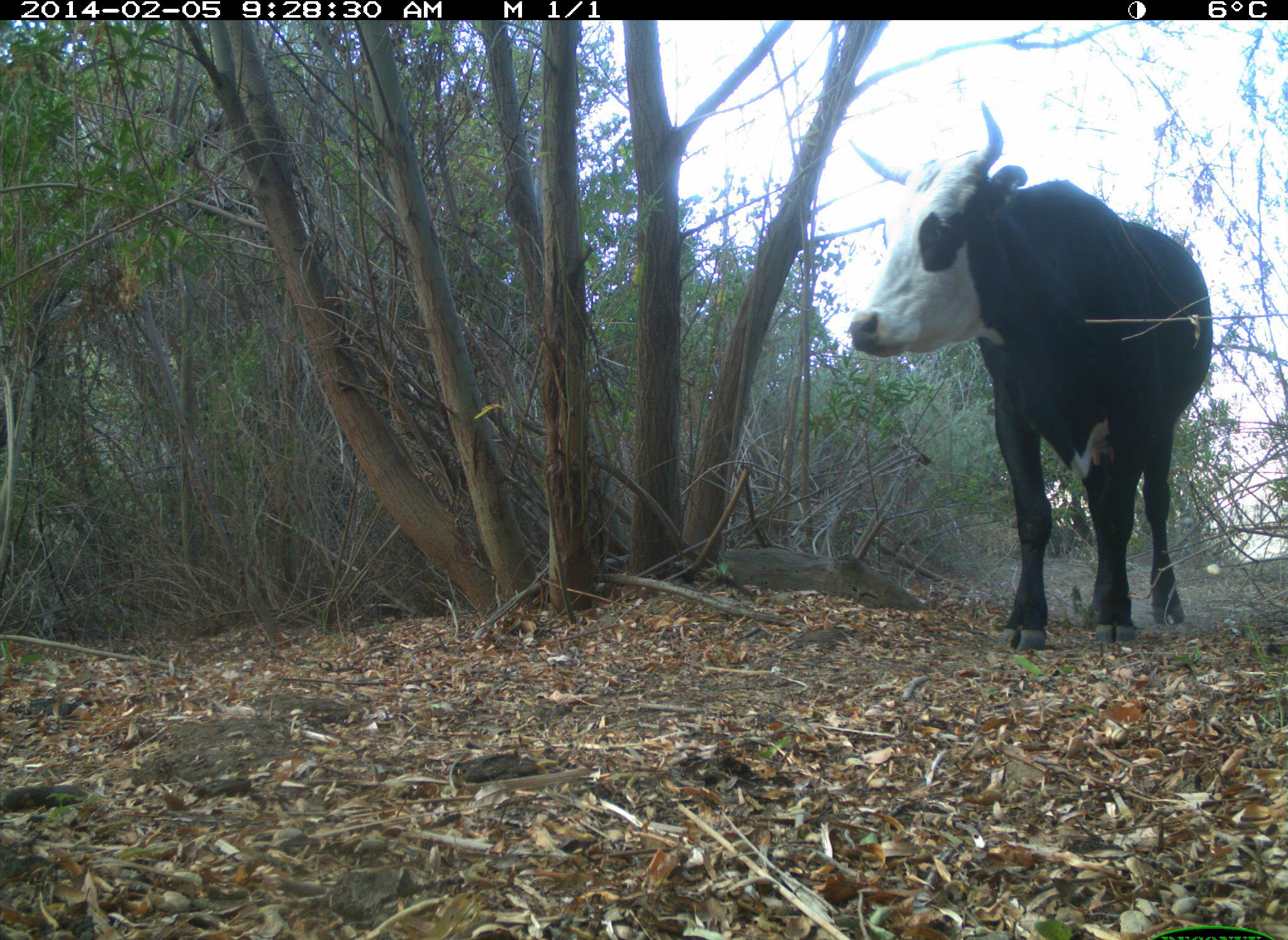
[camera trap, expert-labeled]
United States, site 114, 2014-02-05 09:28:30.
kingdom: Animalia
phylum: Chordata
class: Mammalia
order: Artiodactyla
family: Bovidae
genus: Bos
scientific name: Bos taurus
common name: cow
Cow (Bos taurus).